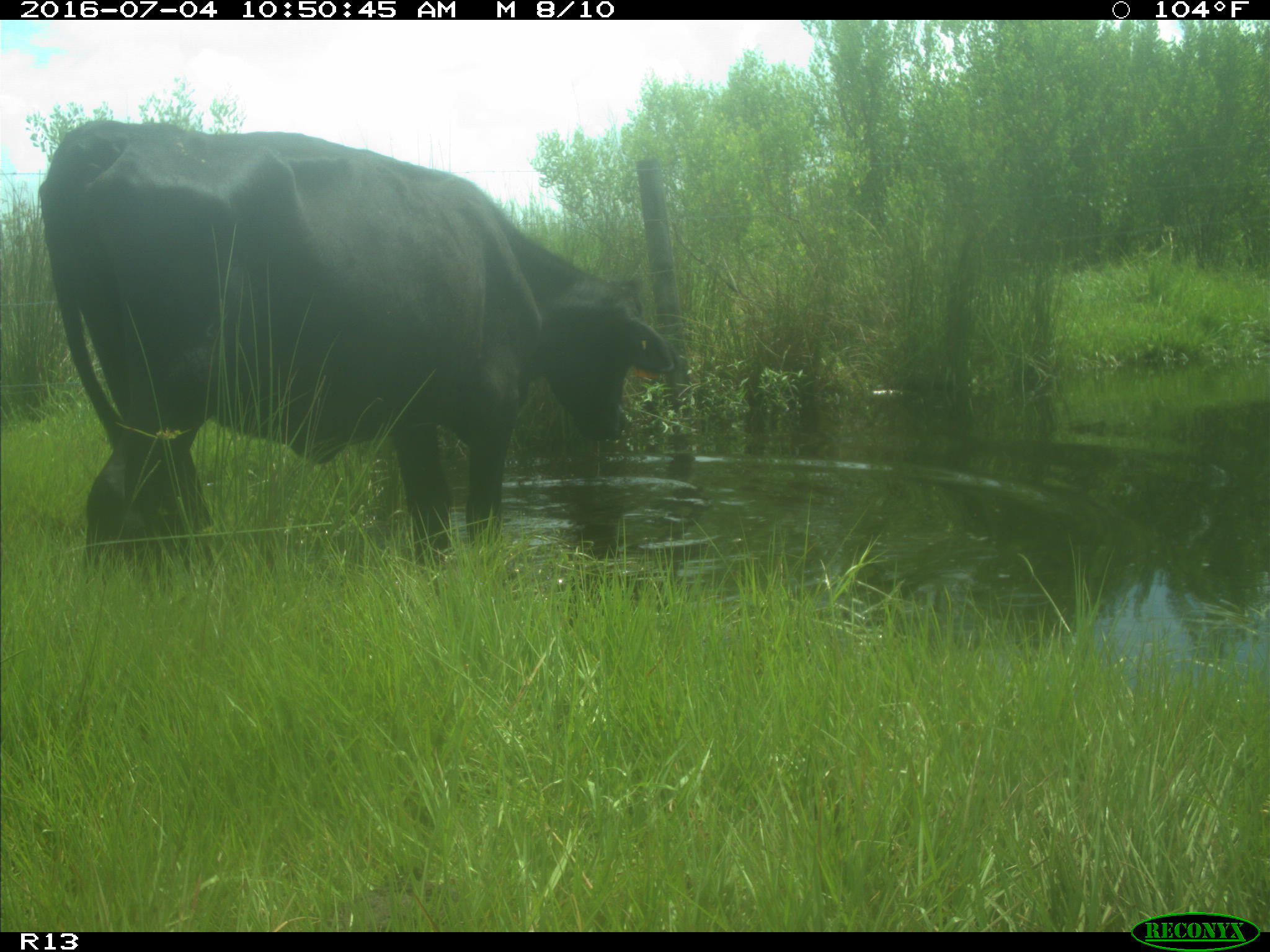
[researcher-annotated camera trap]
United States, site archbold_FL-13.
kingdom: Animalia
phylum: Chordata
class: Mammalia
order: Artiodactyla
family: Bovidae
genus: Bos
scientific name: Bos taurus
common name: domestic cow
Bos taurus (domestic cow).